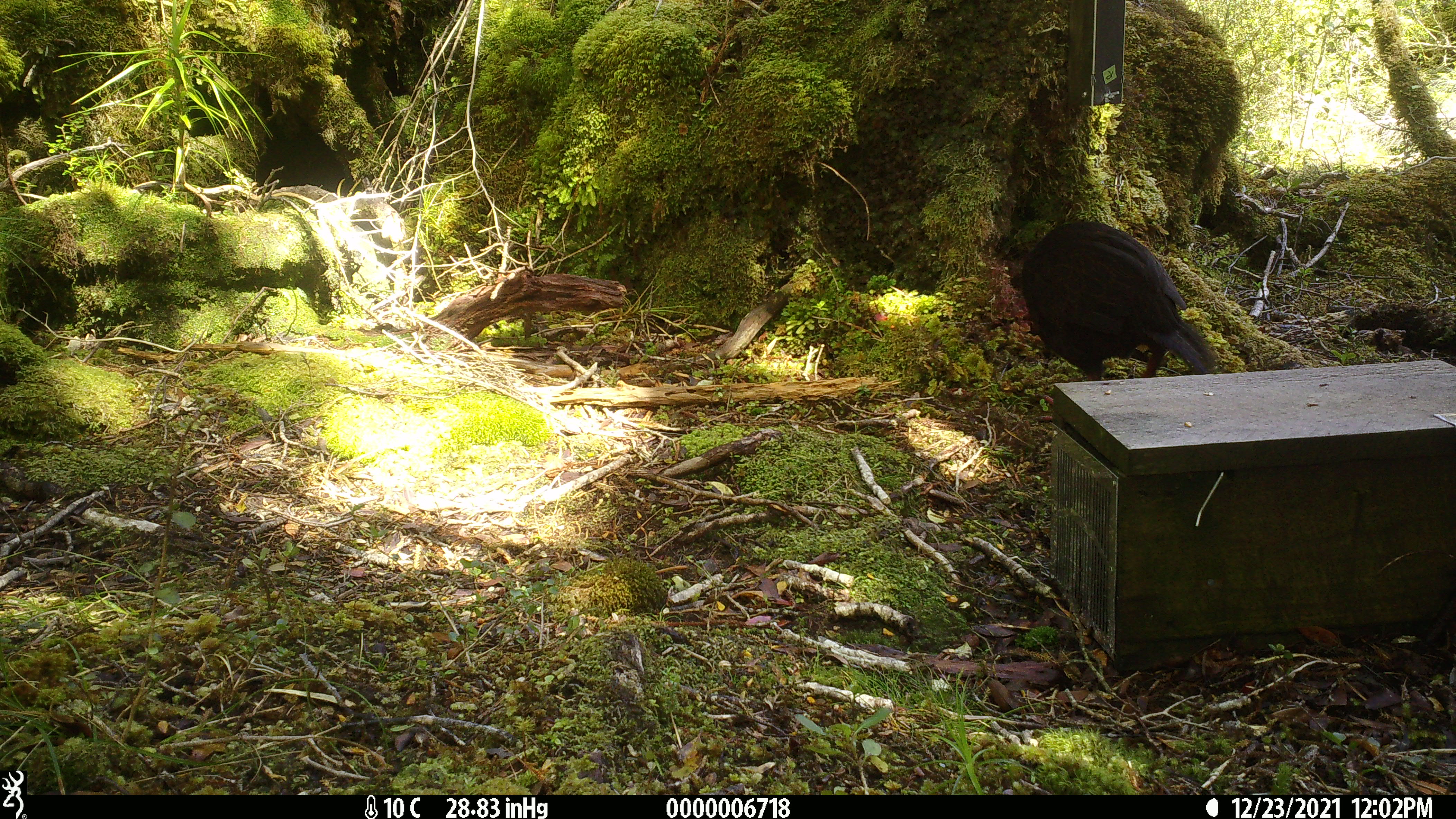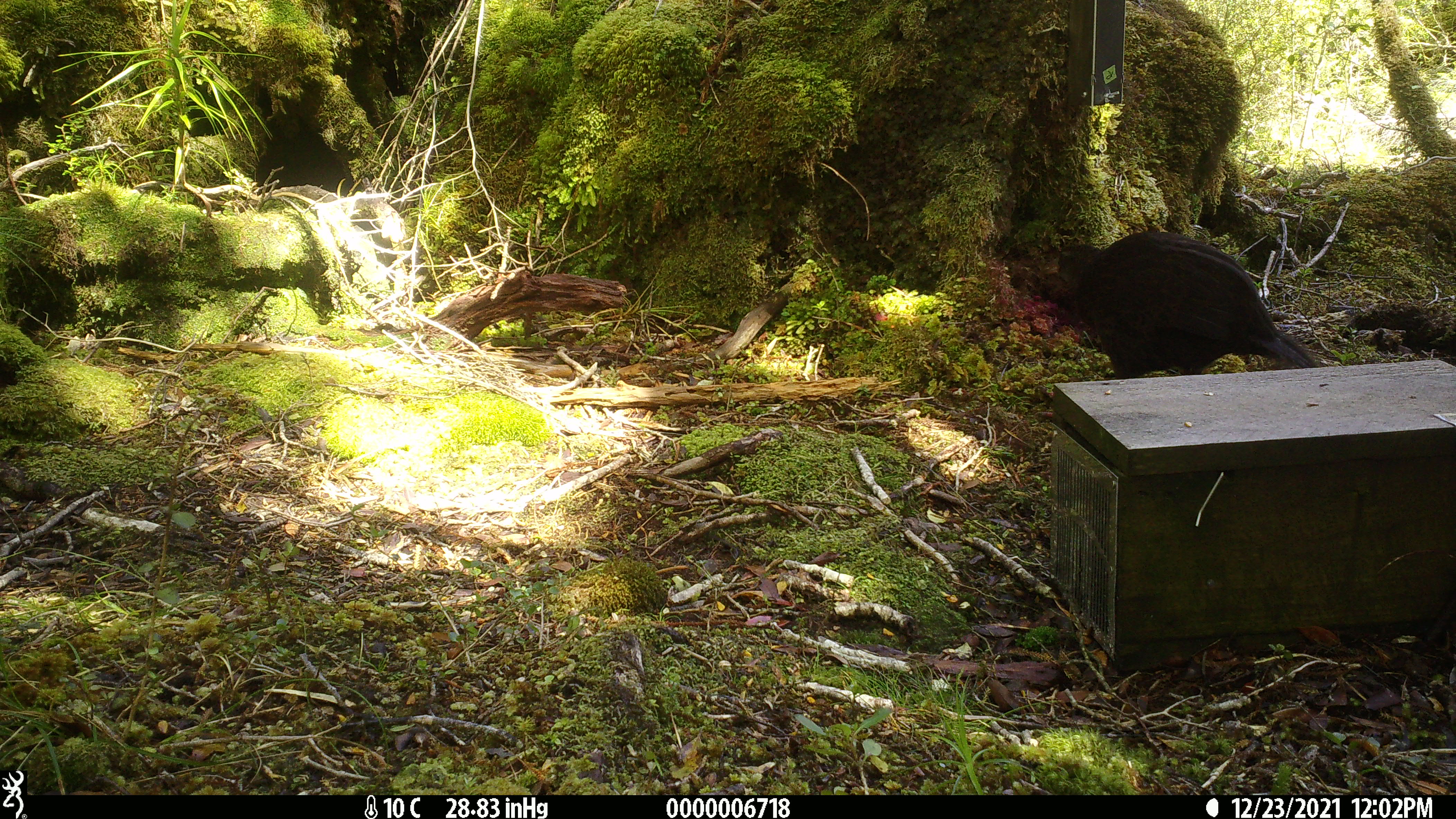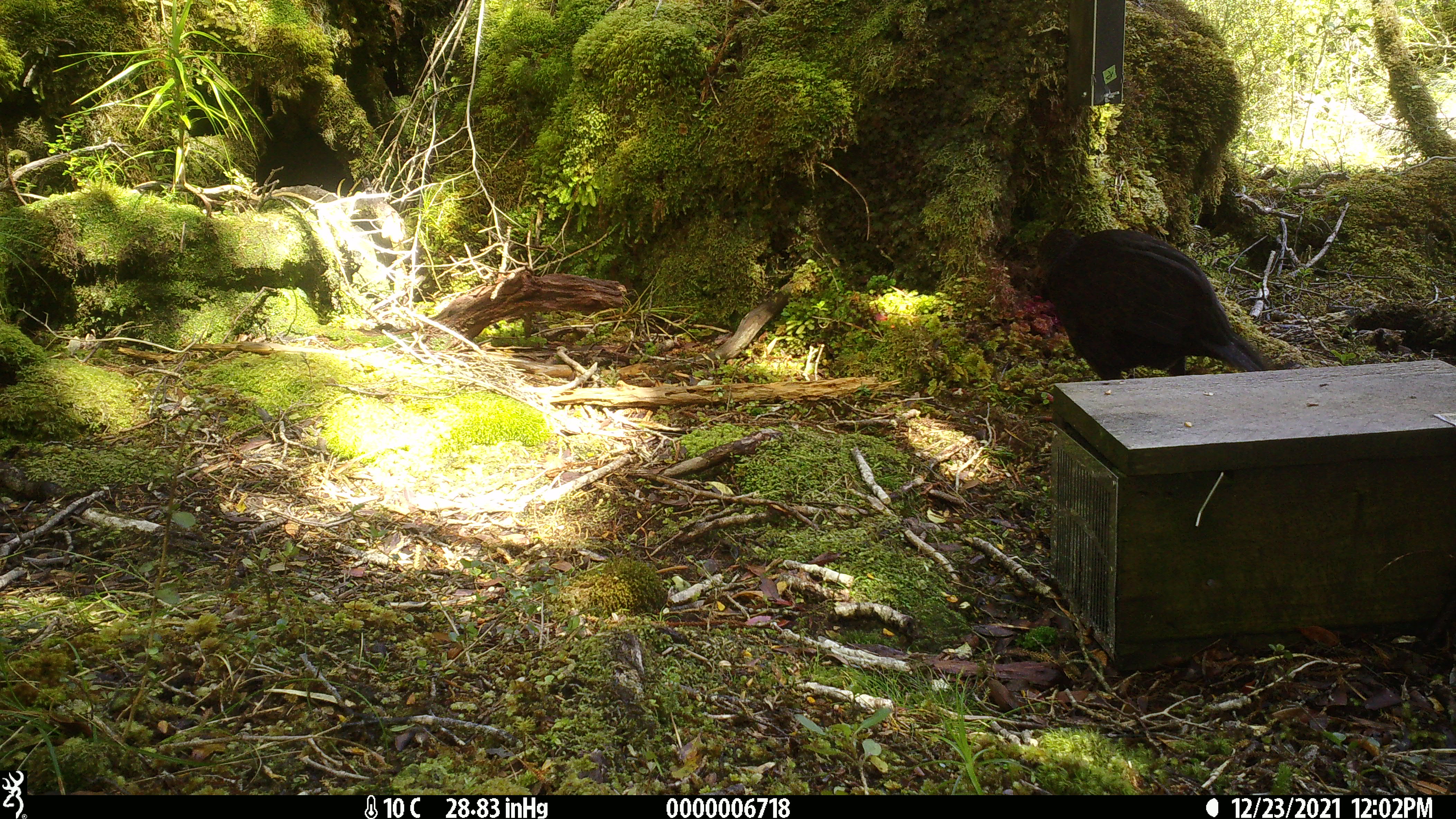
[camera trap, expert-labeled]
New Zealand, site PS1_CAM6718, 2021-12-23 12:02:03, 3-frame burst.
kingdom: Animalia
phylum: Chordata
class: Aves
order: Gruiformes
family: Rallidae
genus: Gallirallus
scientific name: Gallirallus australis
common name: weka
Weka (Gallirallus australis).